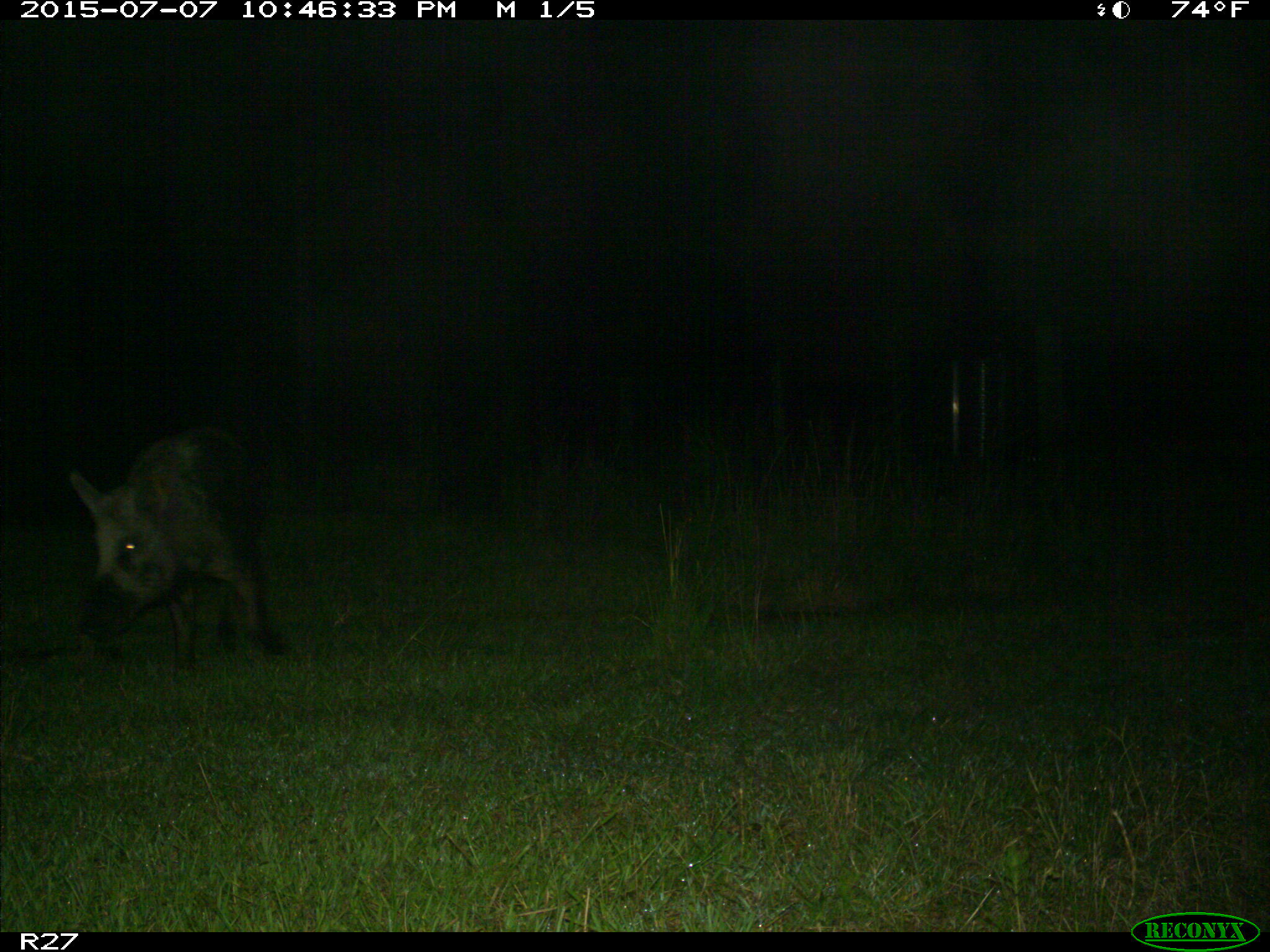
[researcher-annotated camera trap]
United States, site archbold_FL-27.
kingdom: Animalia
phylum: Chordata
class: Mammalia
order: Artiodactyla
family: Suidae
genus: Sus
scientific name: Sus scrofa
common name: wild boar